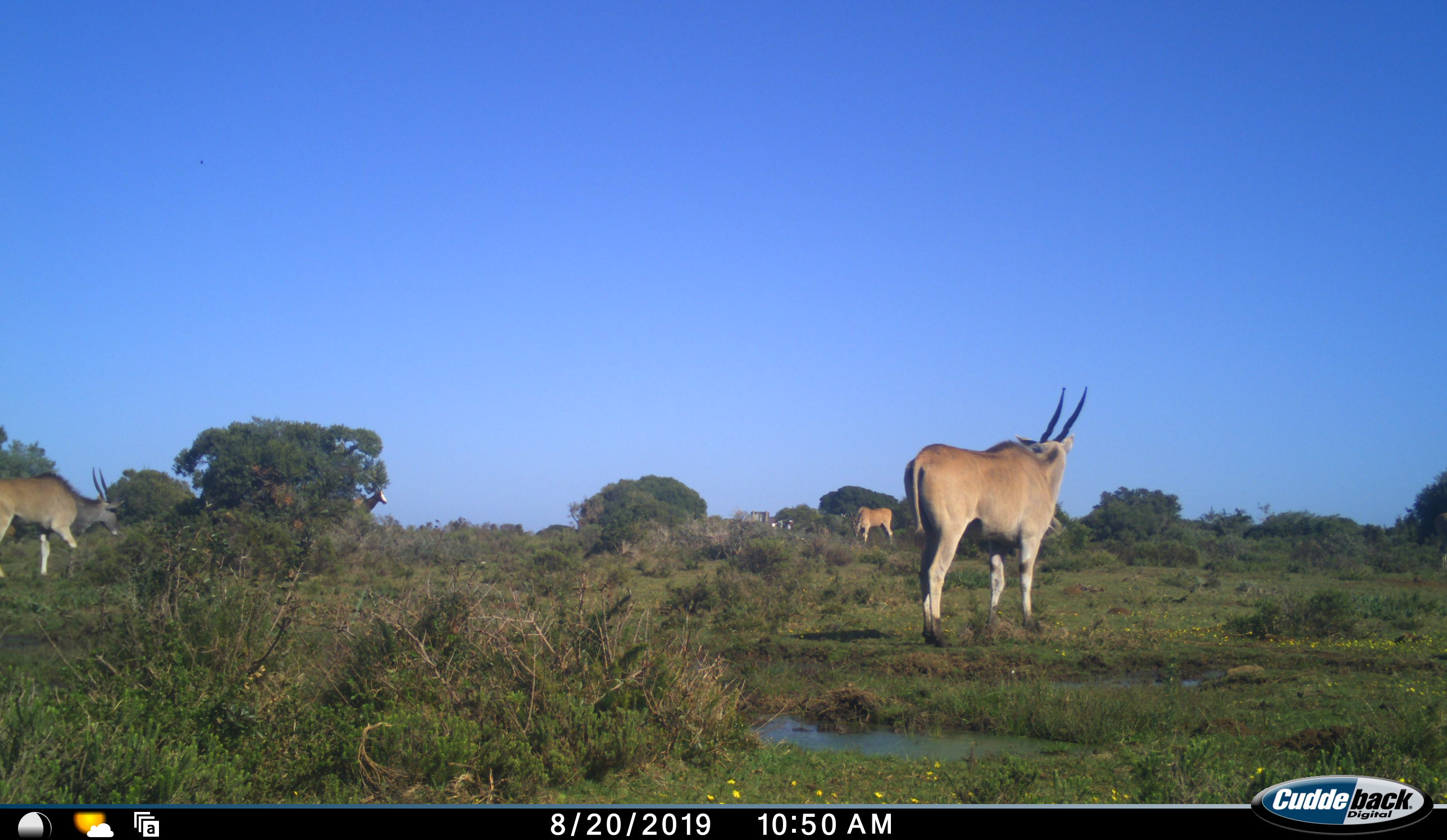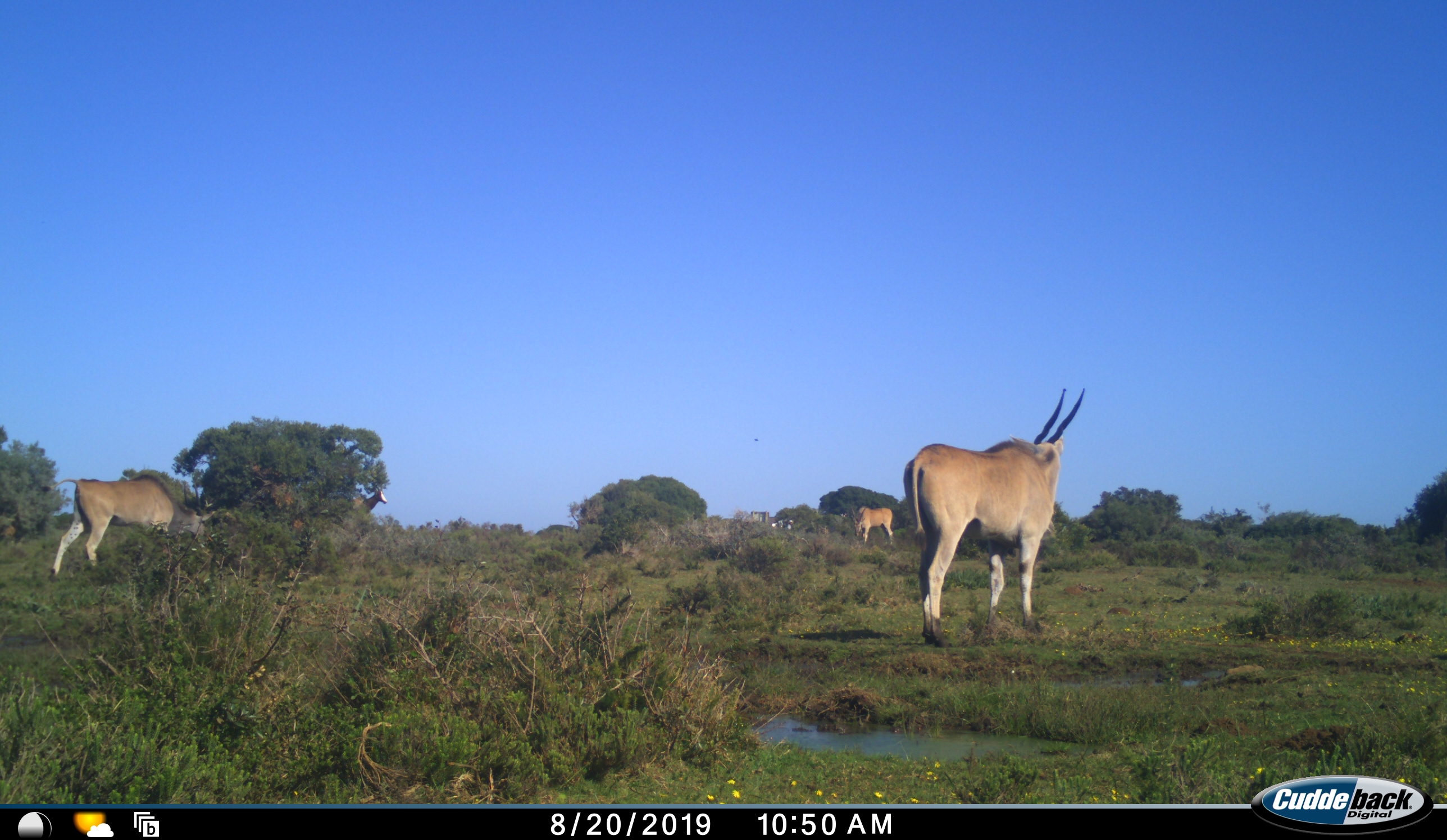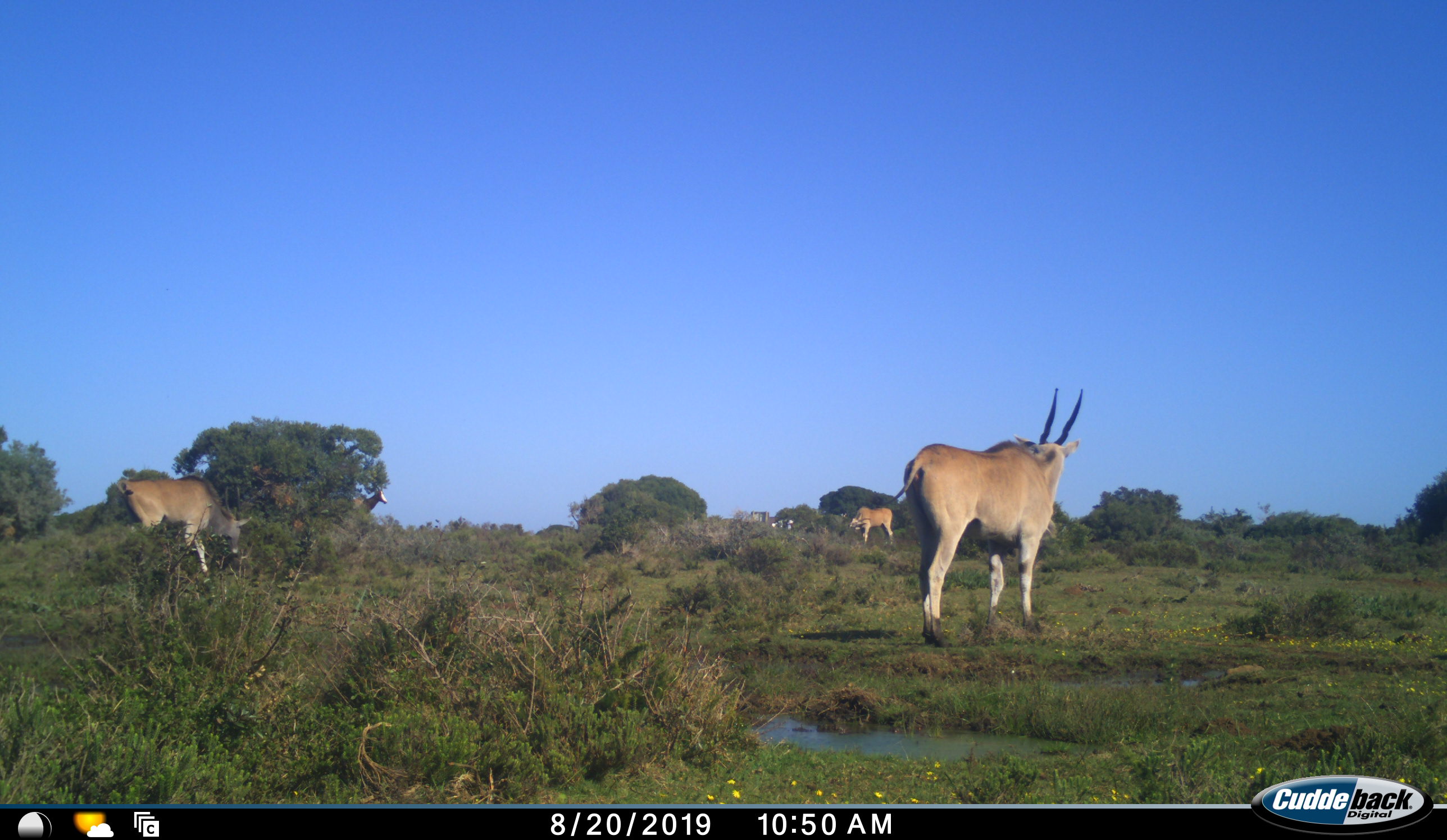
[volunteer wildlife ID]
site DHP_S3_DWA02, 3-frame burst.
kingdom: Animalia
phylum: Chordata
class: Mammalia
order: Artiodactyla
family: Bovidae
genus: Tragelaphus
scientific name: Tragelaphus oryx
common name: eland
Eland (Tragelaphus oryx), count 3. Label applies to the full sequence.